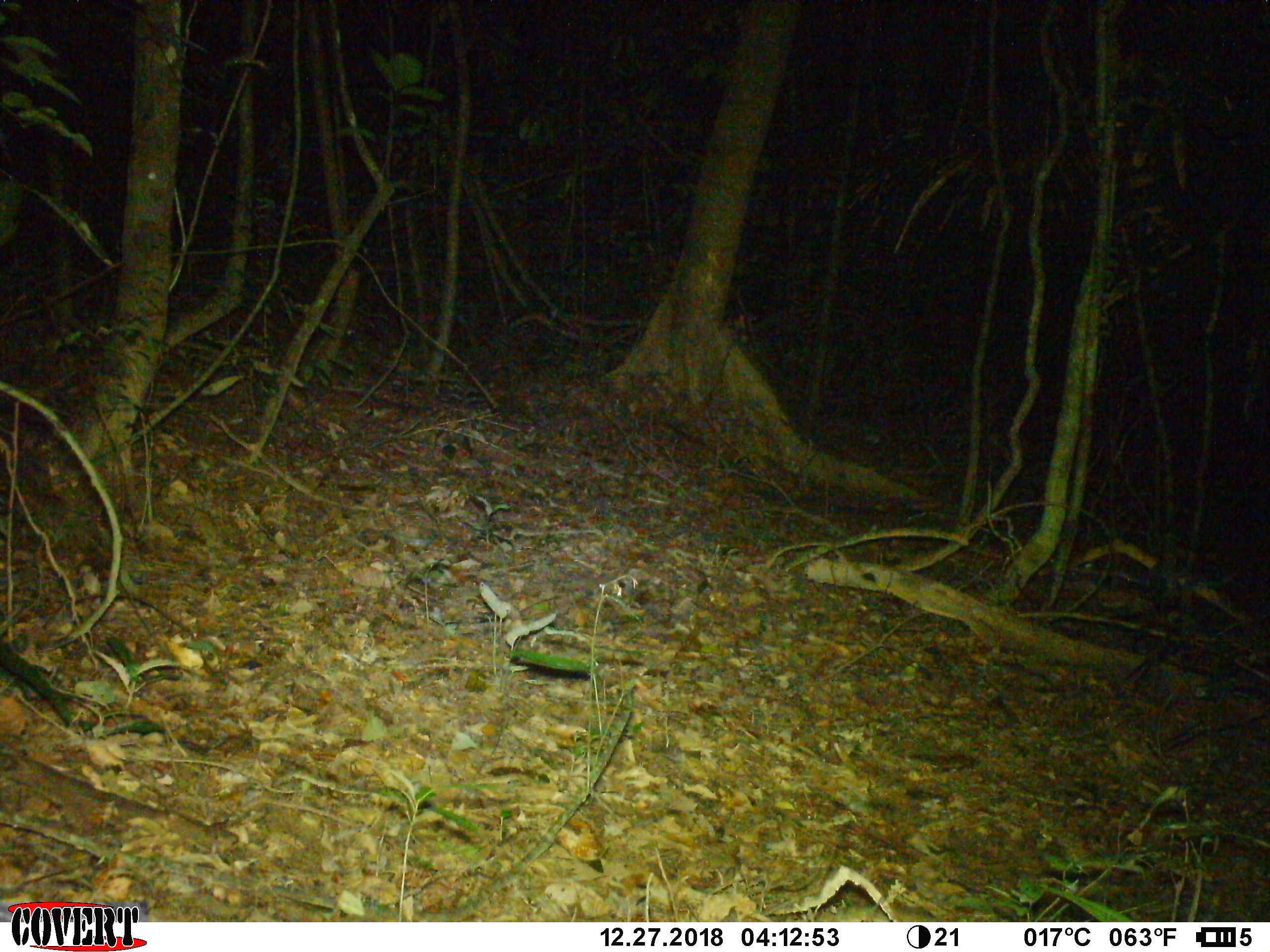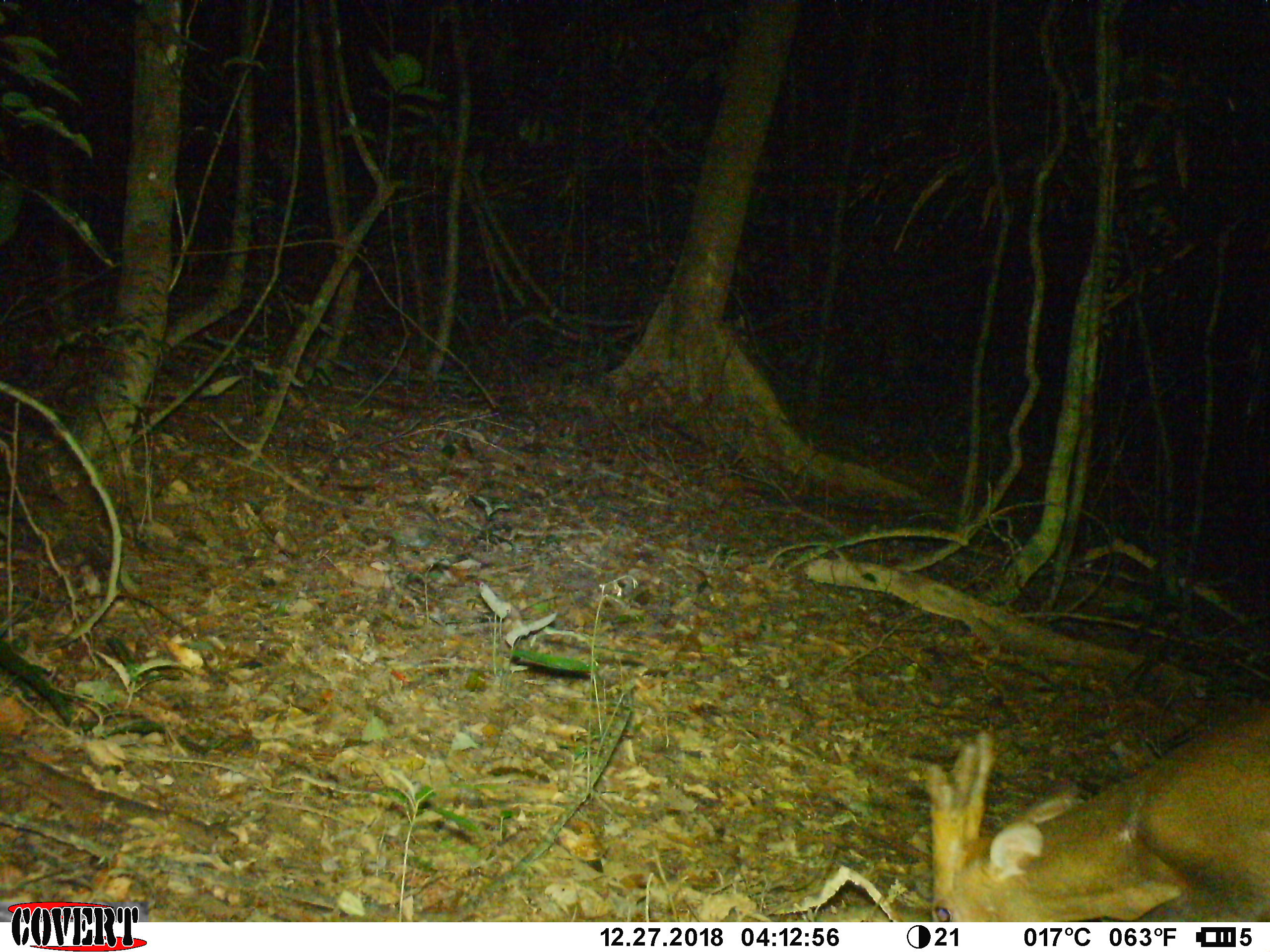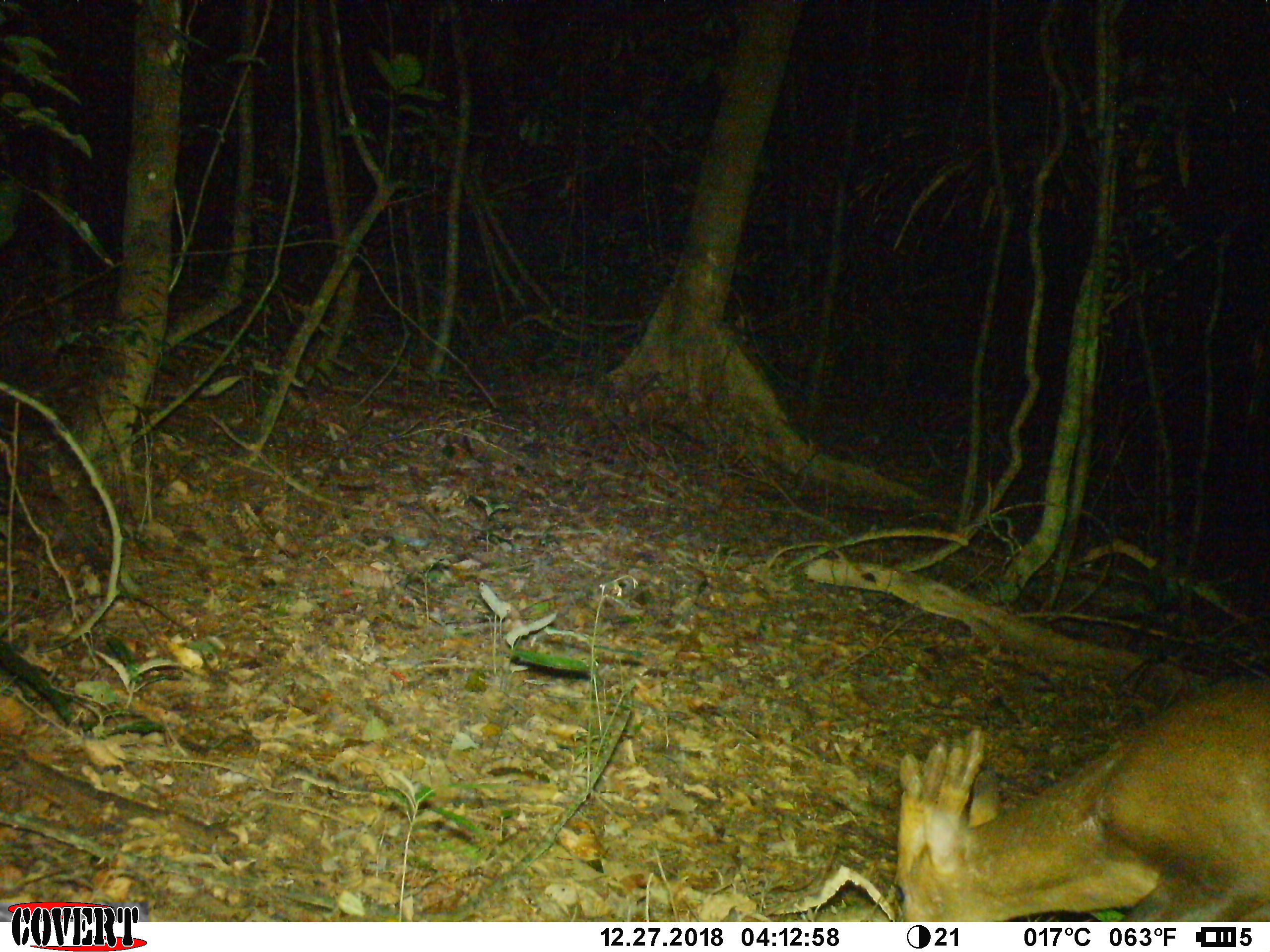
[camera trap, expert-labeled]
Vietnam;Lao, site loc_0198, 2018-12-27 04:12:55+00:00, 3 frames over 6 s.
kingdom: Animalia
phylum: Chordata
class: Mammalia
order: Artiodactyla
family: Cervidae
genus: Muntiacus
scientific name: Muntiacus vuquangensis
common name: large-antlered muntjac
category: large antlered muntjac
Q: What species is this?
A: Large antlered muntjac (large-antlered muntjac) (Muntiacus vuquangensis).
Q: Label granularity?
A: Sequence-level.